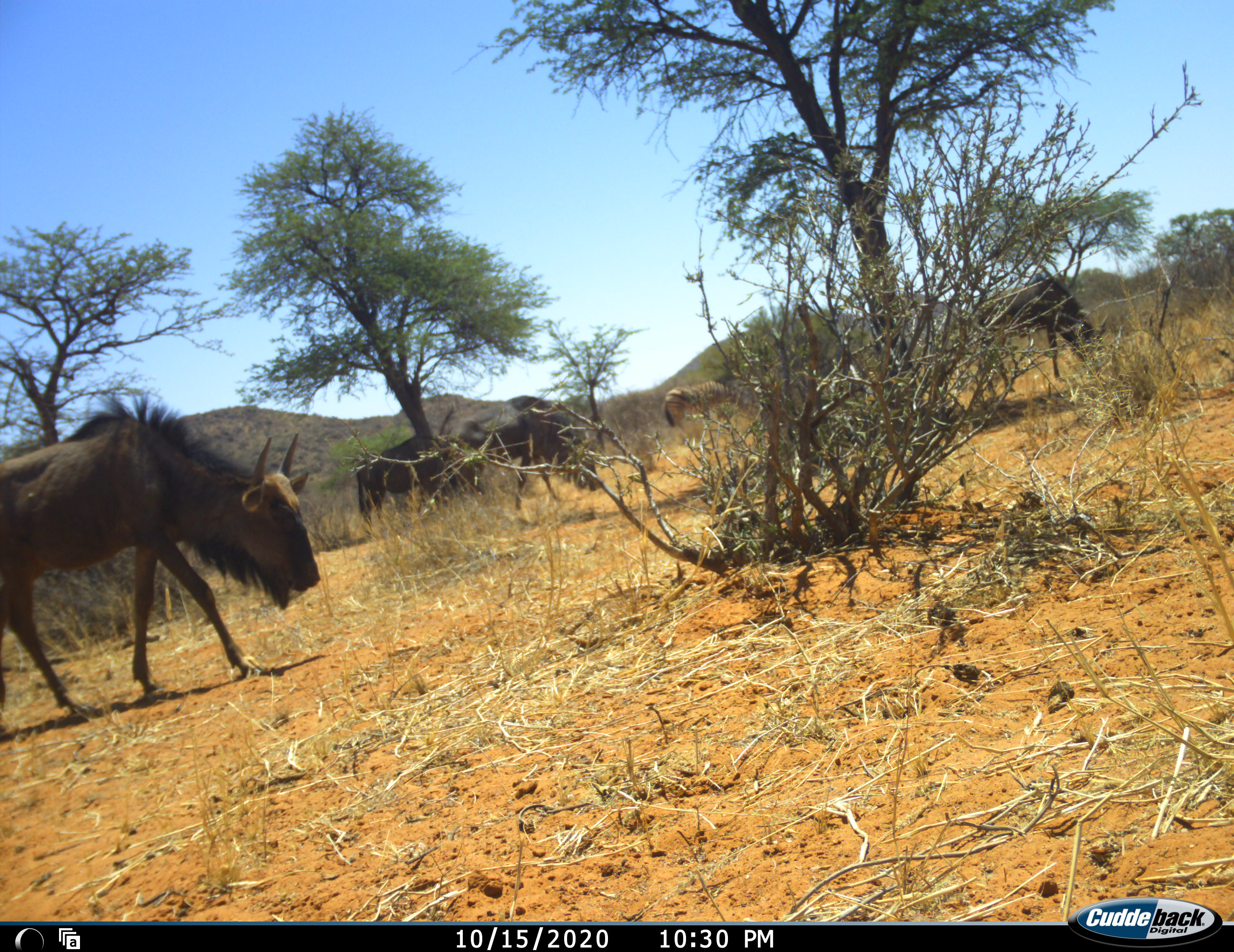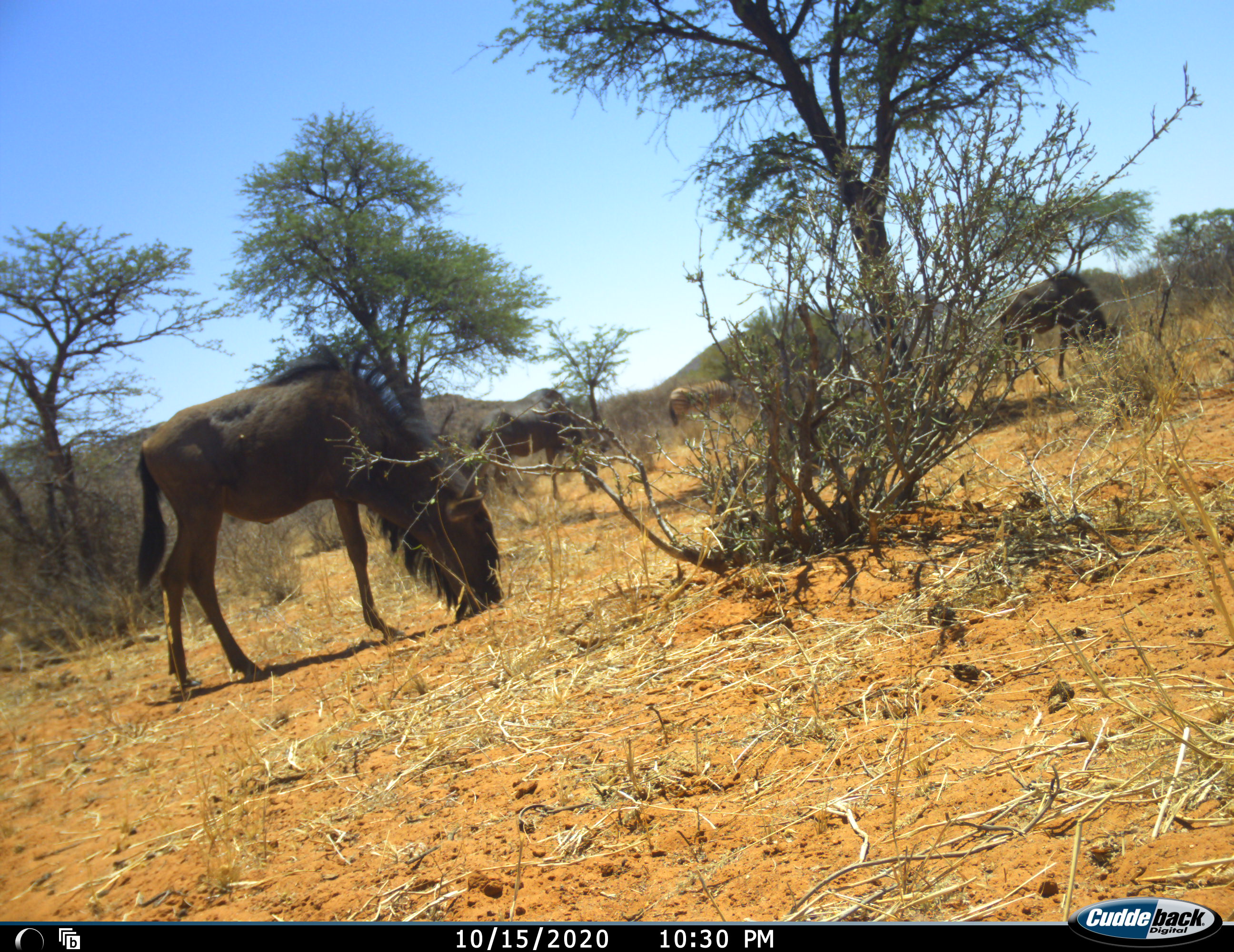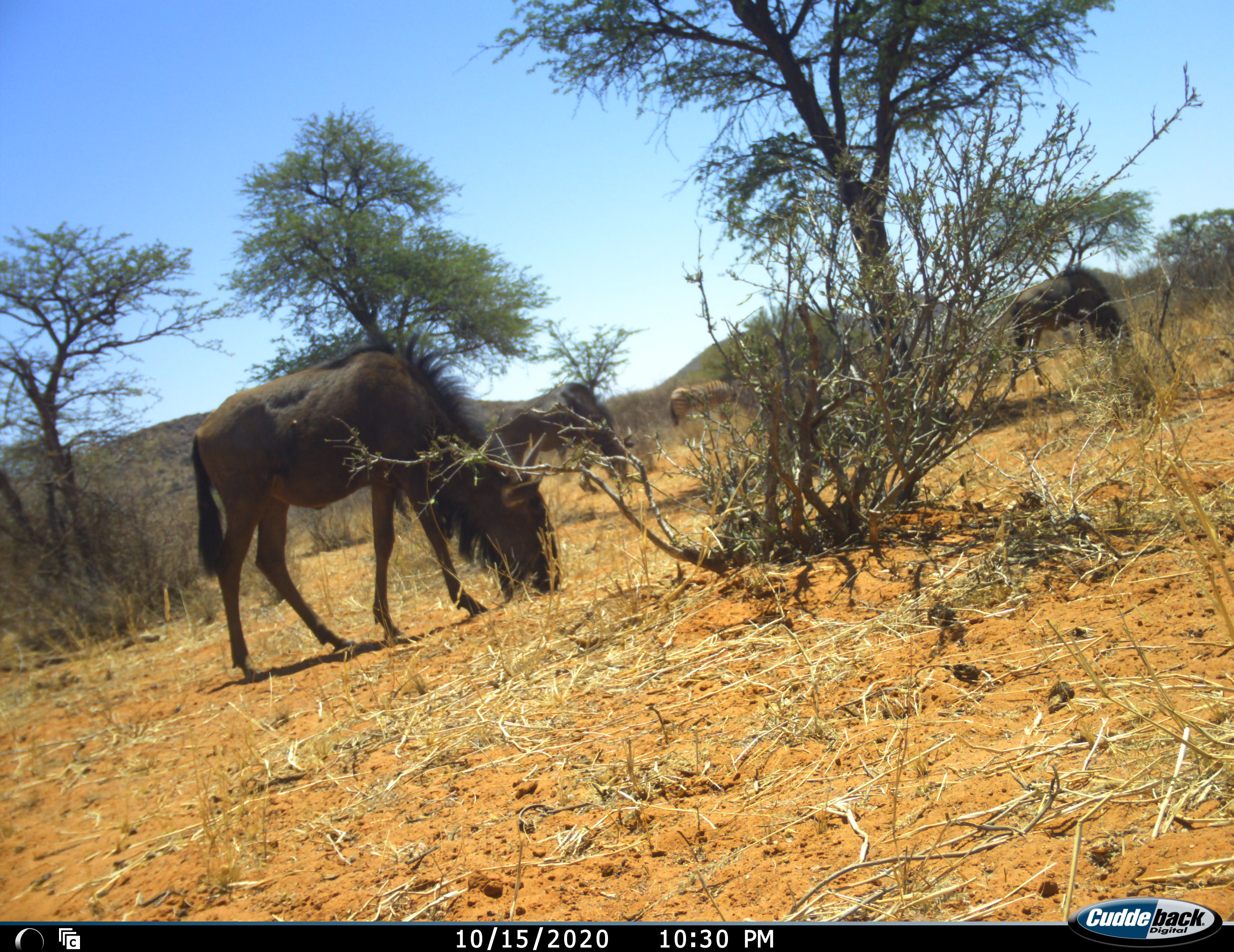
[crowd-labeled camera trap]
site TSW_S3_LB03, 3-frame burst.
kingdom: Animalia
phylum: Chordata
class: Mammalia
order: Artiodactyla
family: Bovidae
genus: Connochaetes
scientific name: Connochaetes taurinus taurinus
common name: blue wildebeest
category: wildebeestblue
Wildebeestblue (blue wildebeest) (Connochaetes taurinus taurinus), count 4. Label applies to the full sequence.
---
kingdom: Animalia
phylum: Chordata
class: Mammalia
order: Perissodactyla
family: Equidae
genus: Equus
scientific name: Equus quagga burchellii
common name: burchell's zebra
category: zebraburchells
Zebraburchells (burchell's zebra) (Equus quagga burchellii), count 1. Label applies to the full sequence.